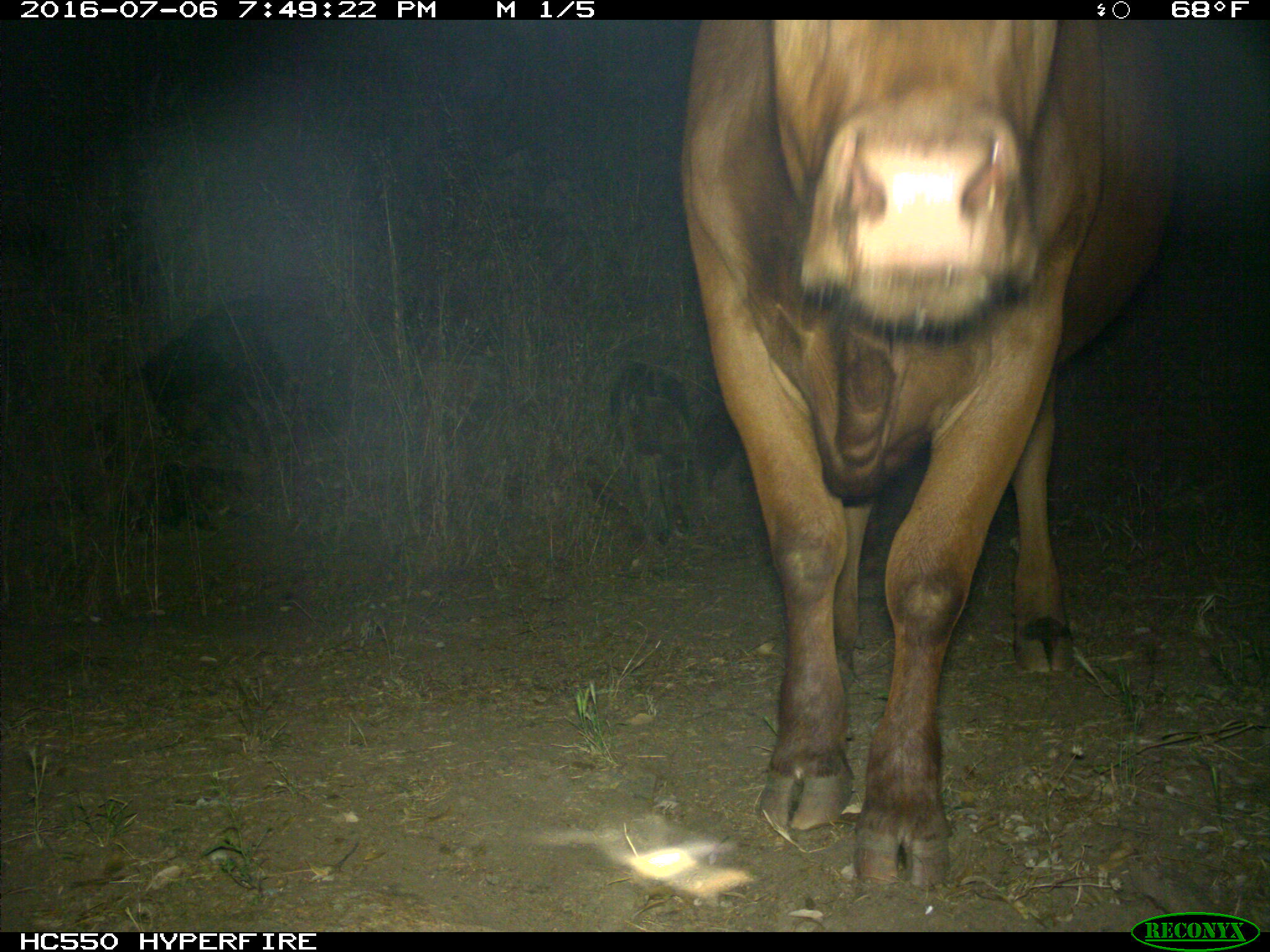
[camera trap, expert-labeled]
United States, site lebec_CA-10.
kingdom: Animalia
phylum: Chordata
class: Mammalia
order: Artiodactyla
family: Bovidae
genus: Bos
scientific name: Bos taurus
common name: domestic cow